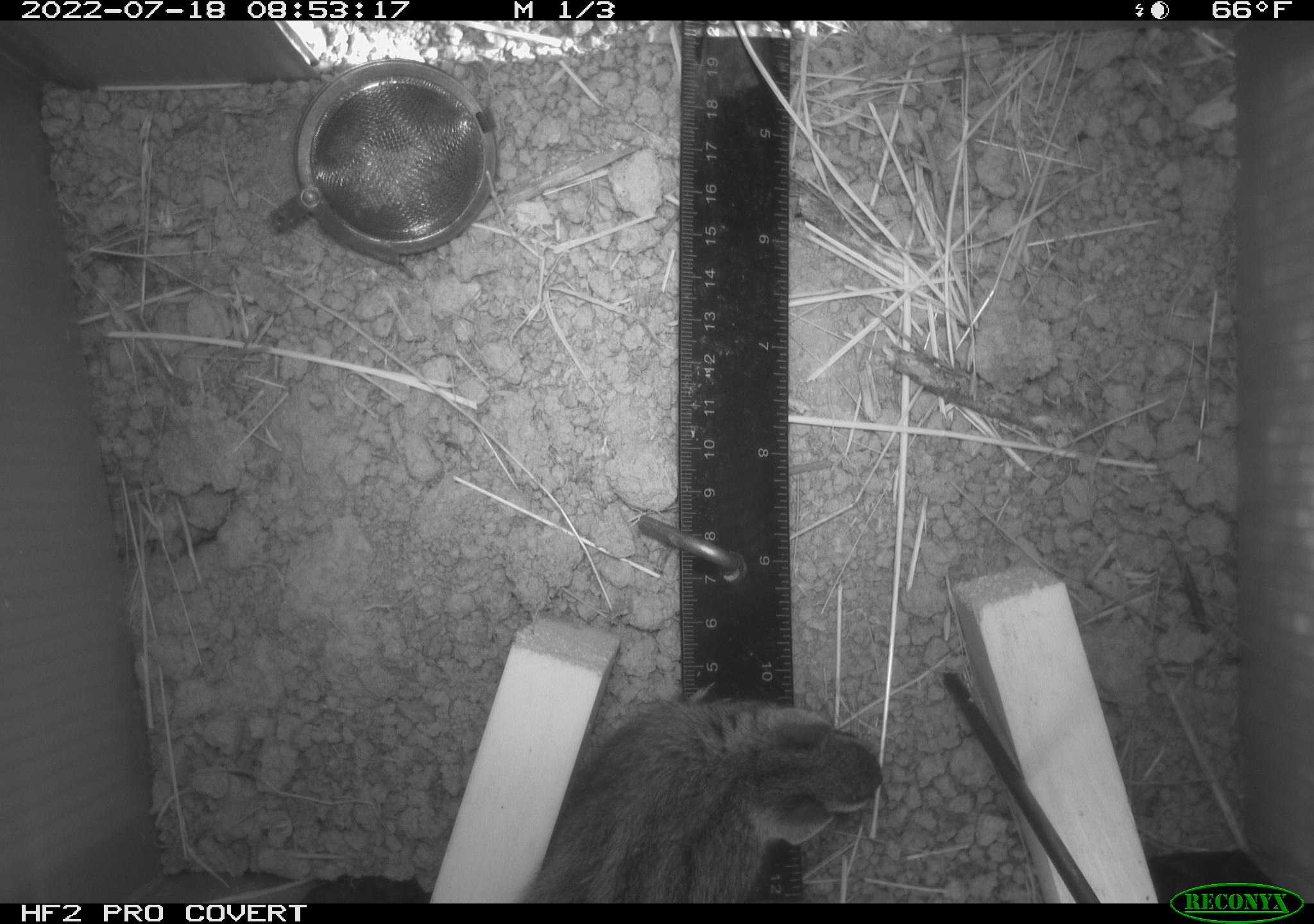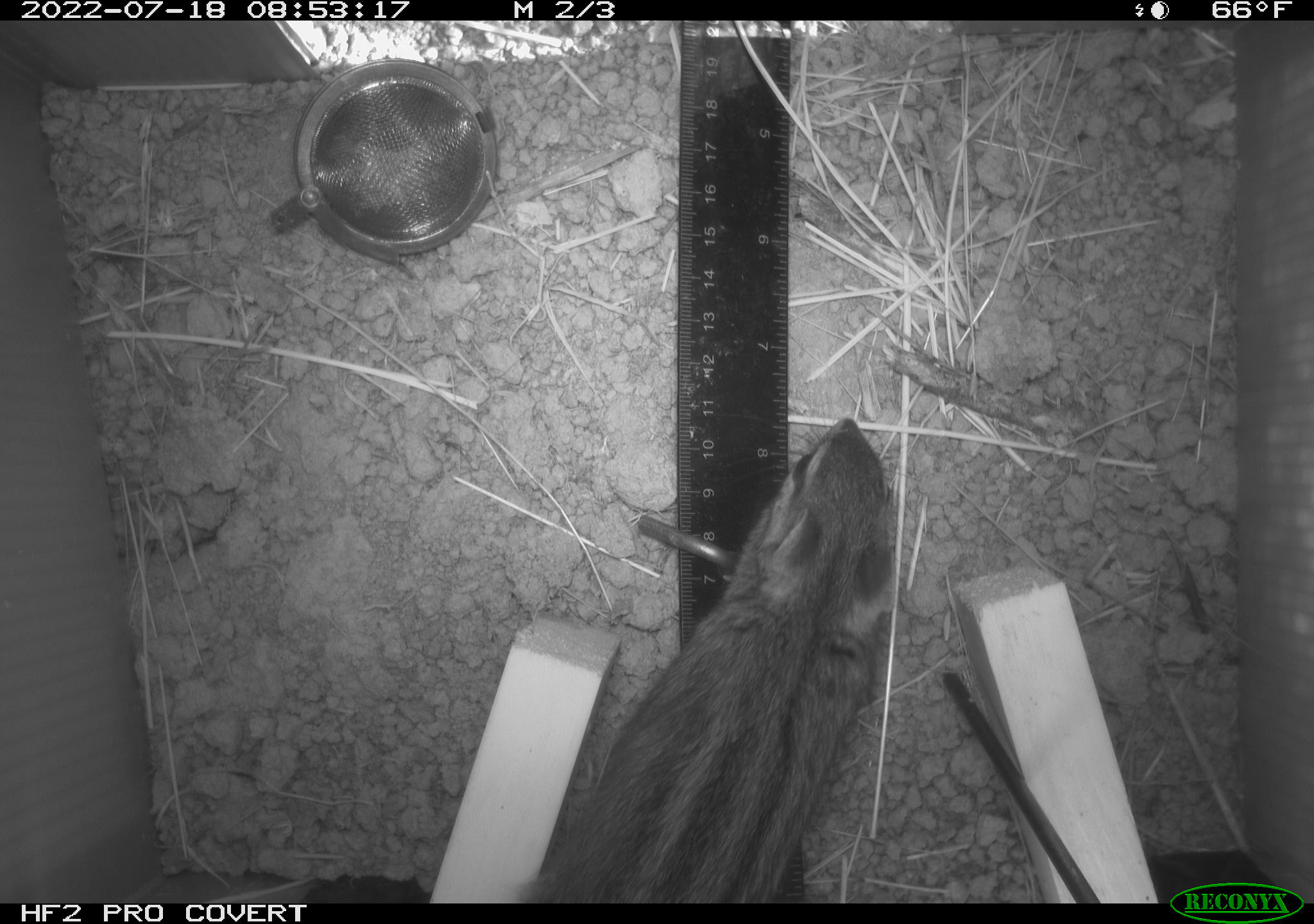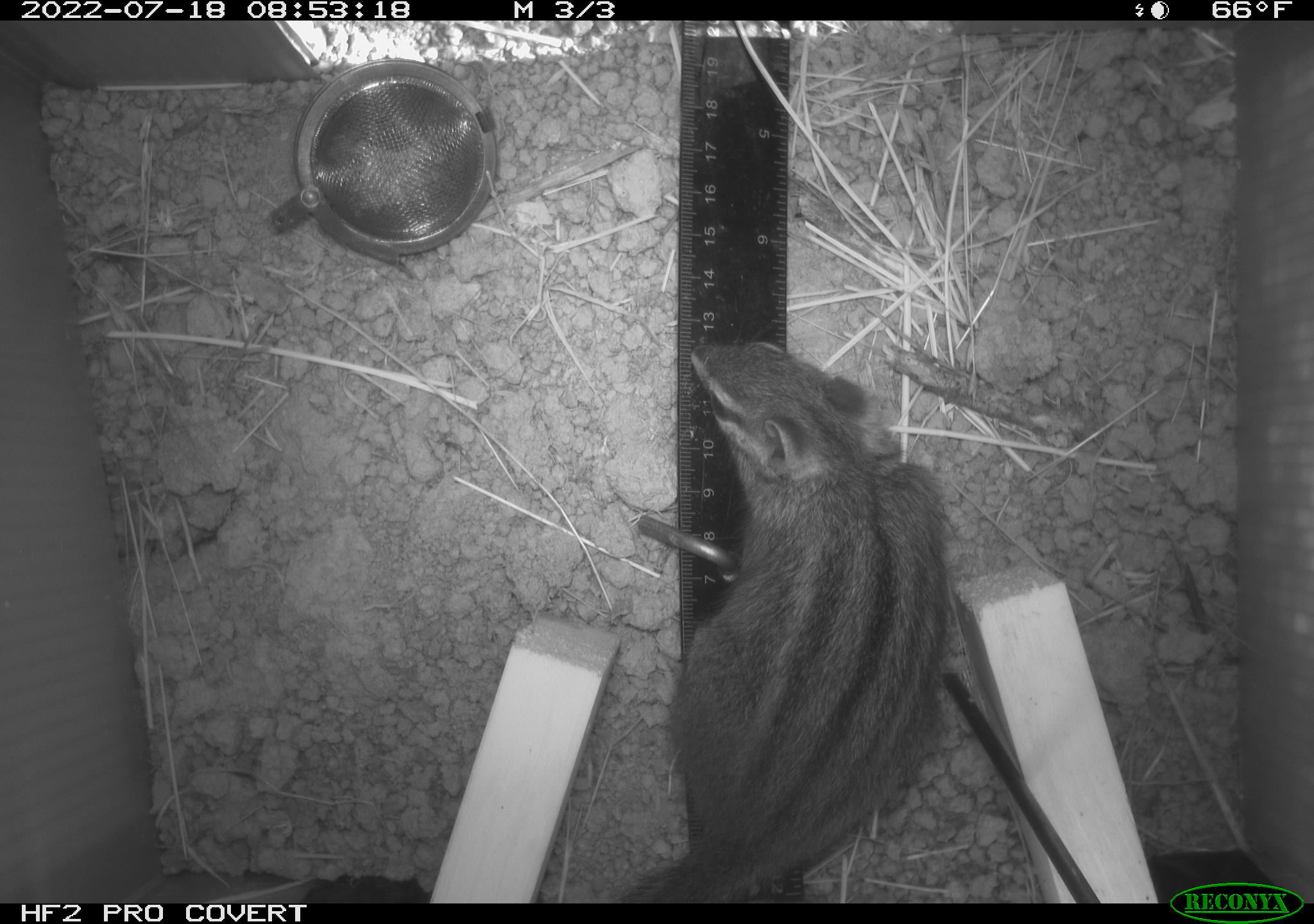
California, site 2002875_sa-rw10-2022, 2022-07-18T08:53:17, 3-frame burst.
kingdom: Animalia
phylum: Chordata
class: Mammalia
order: Rodentia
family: Sciuridae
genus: Neotamias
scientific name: Neotamias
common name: western chipmunks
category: neotamias species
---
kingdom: Animalia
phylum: Chordata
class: Mammalia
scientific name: Mammalia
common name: mammal